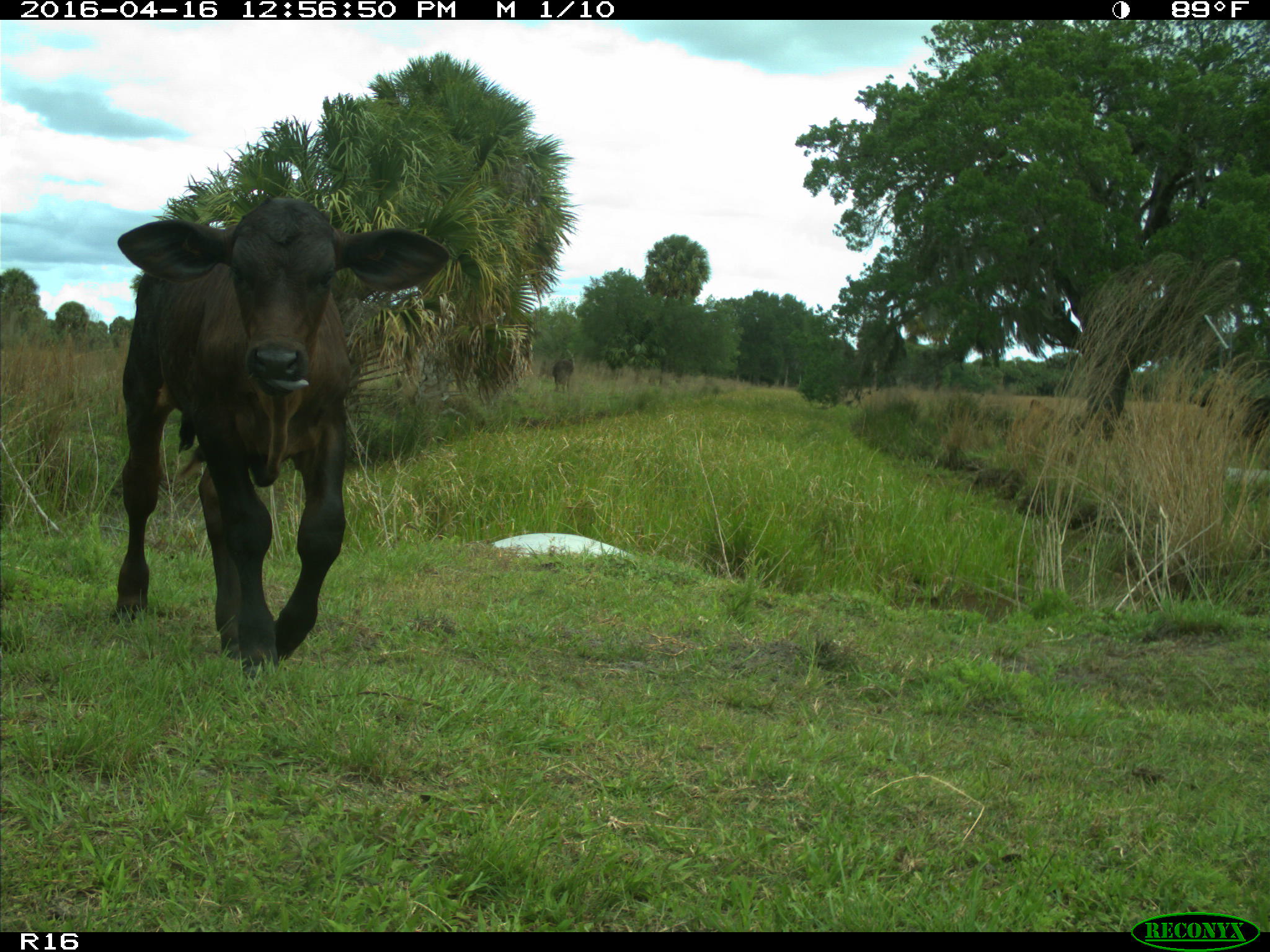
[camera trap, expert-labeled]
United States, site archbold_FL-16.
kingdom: Animalia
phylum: Chordata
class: Mammalia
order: Artiodactyla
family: Bovidae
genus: Bos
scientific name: Bos taurus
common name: domestic cow